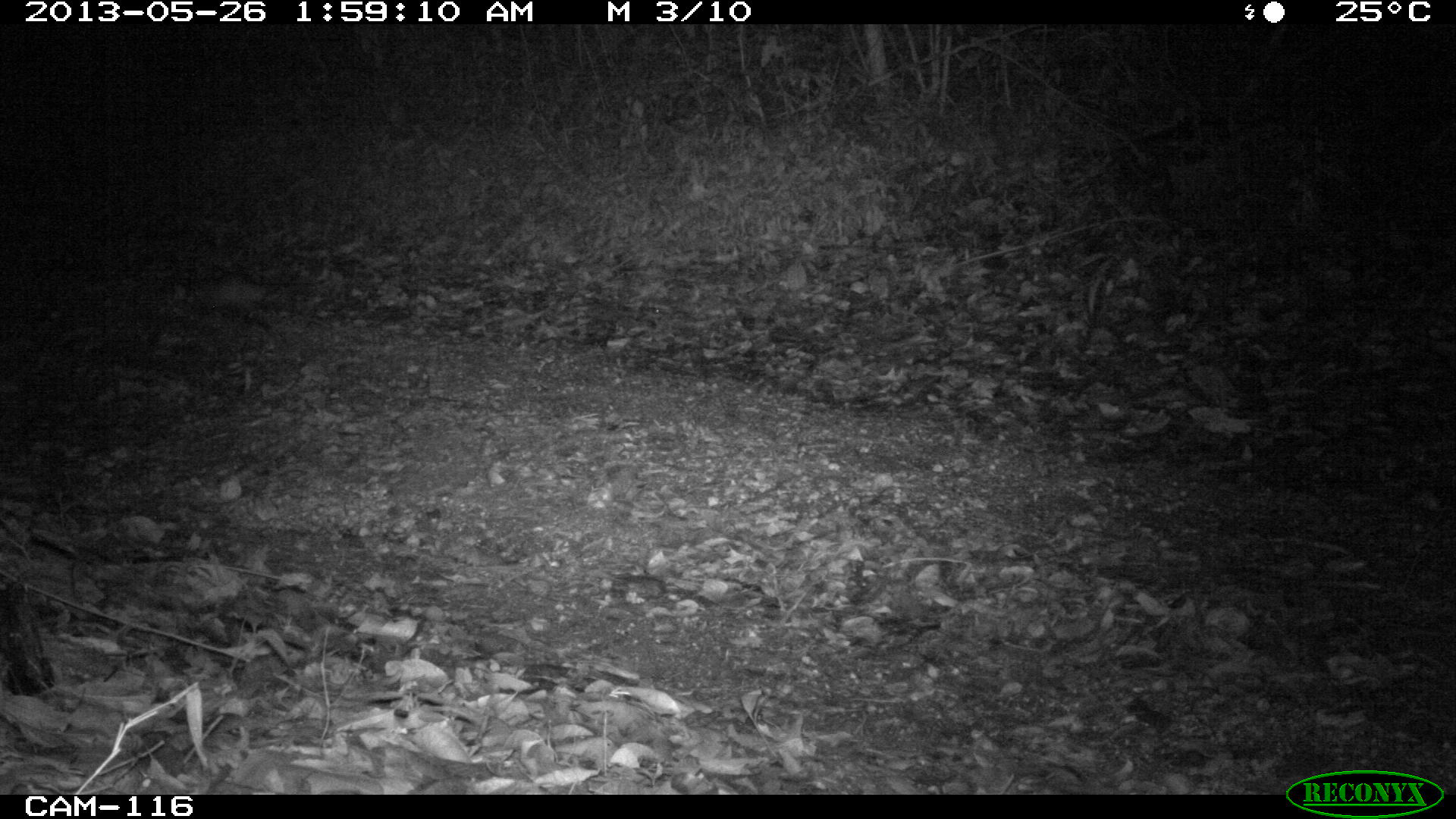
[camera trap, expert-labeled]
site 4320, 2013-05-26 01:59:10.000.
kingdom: Animalia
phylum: Chordata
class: Mammalia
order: Didelphimorphia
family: Didelphidae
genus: Didelphis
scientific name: Didelphis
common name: american opossums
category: didelphis sp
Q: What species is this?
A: Didelphis sp (american opossums) (Didelphis).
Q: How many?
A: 1.